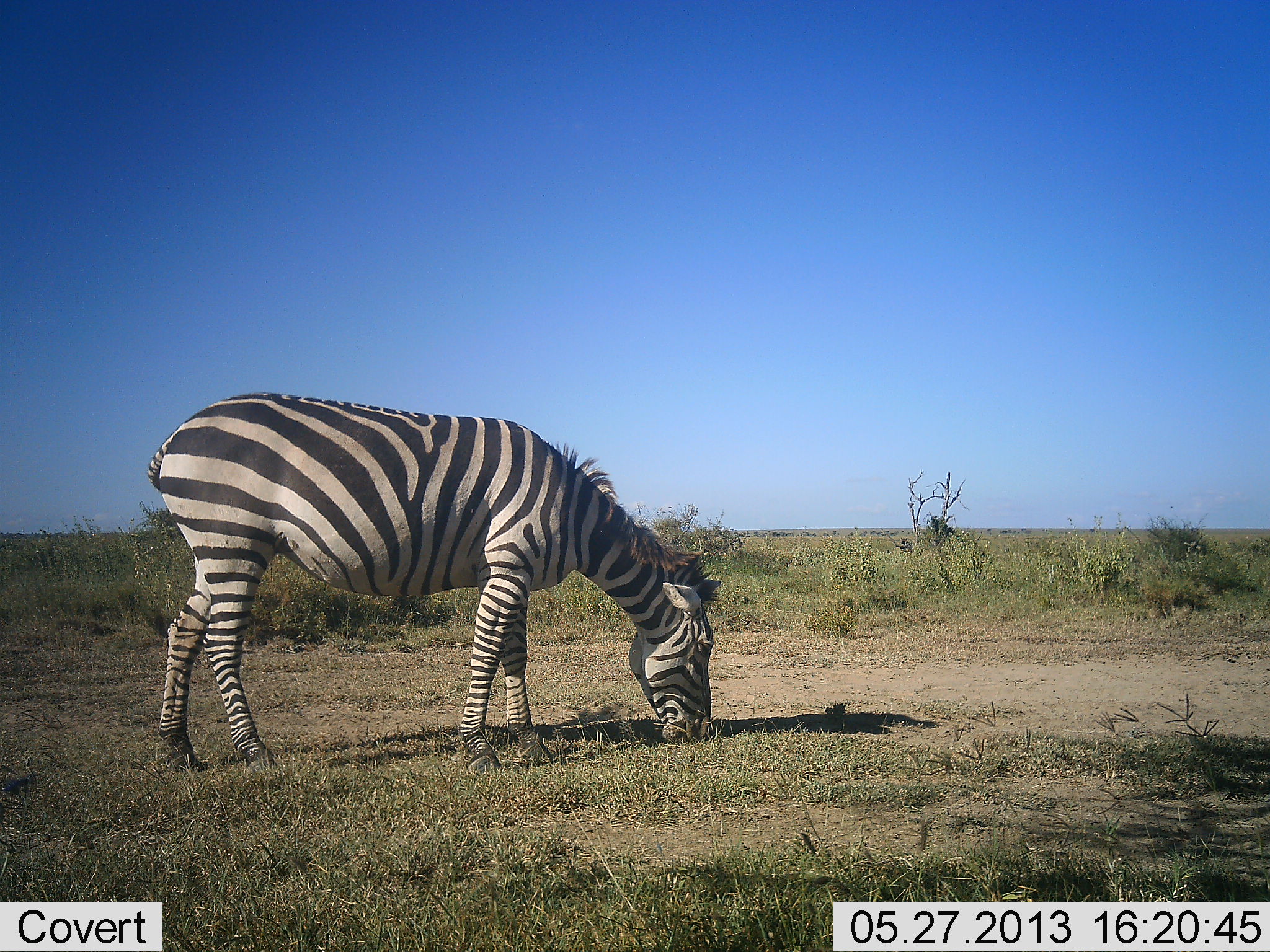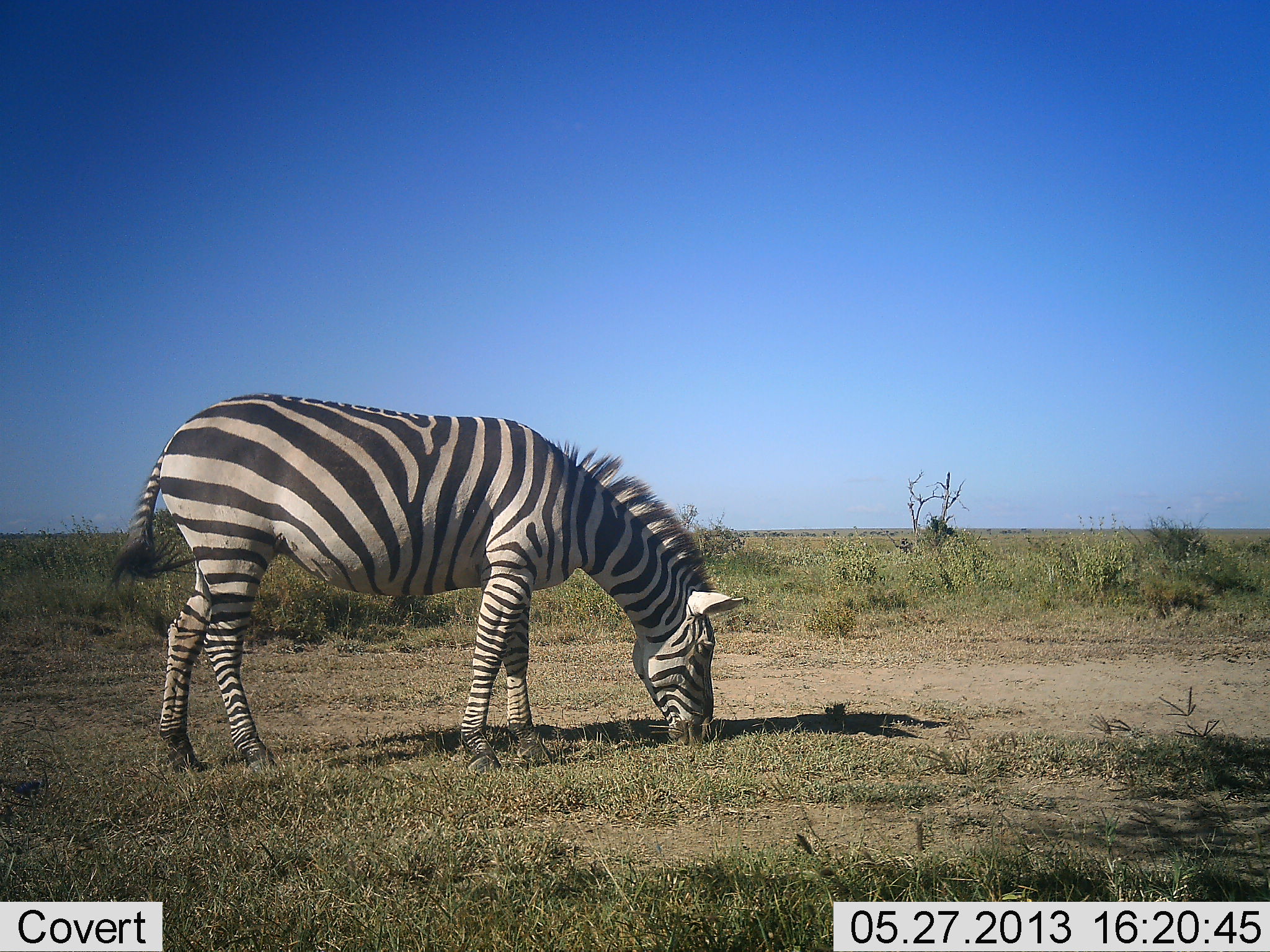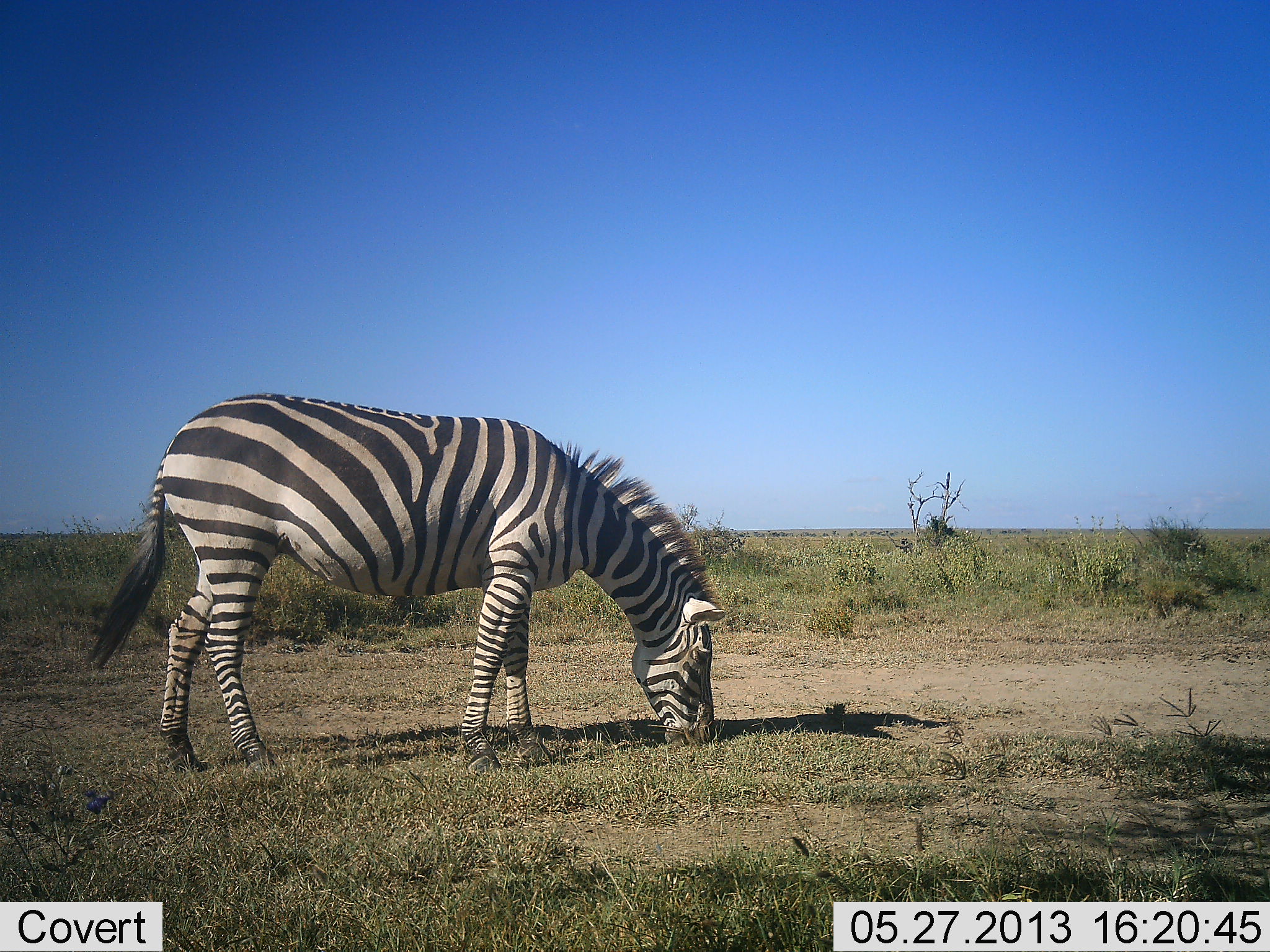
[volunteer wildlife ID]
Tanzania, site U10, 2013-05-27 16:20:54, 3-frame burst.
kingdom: Animalia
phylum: Chordata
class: Mammalia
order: Perissodactyla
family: Equidae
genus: Equus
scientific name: Equus quagga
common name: plains zebra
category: zebra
Zebra (plains zebra) (Equus quagga), count 1. Behavior (volunteer vote fractions): standing 24%, resting 0%, moving 0%, interacting 0%. Young present (vote fraction): 0%. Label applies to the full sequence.